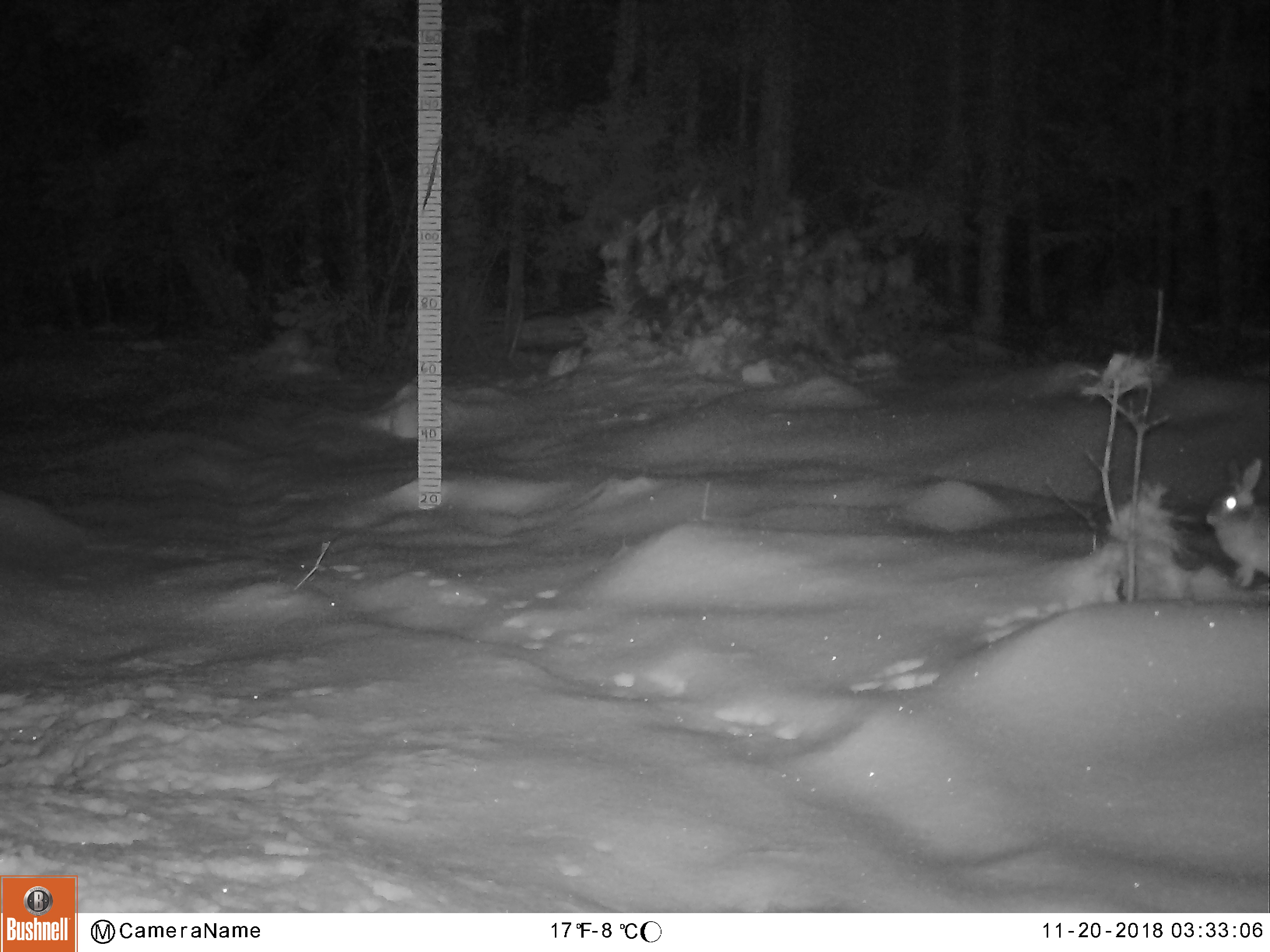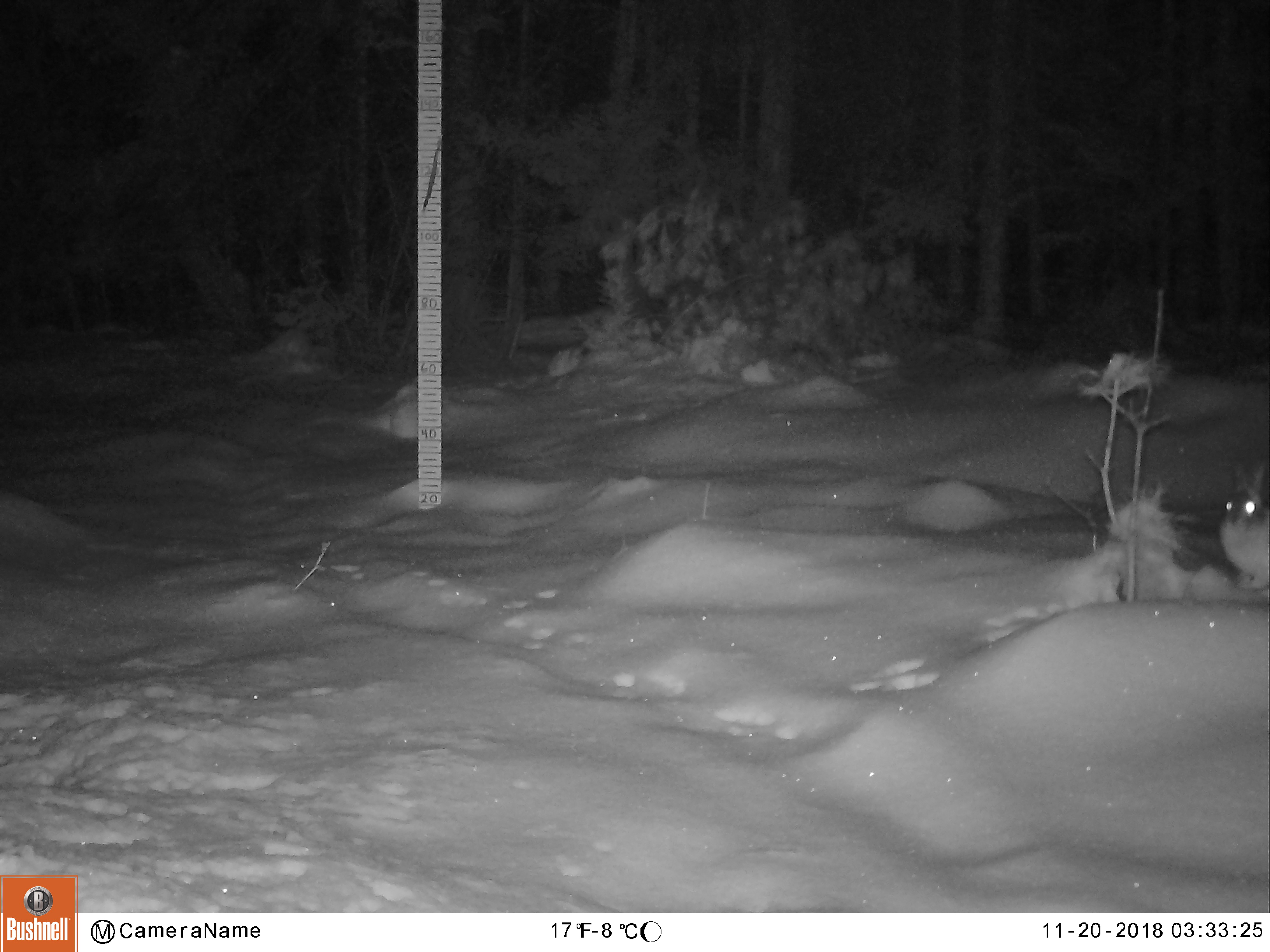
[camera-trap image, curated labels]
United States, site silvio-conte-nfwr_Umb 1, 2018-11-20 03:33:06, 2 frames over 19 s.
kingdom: Animalia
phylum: Chordata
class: Mammalia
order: Lagomorpha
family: Leporidae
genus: Lepus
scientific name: Lepus americanus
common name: snowshoe hare